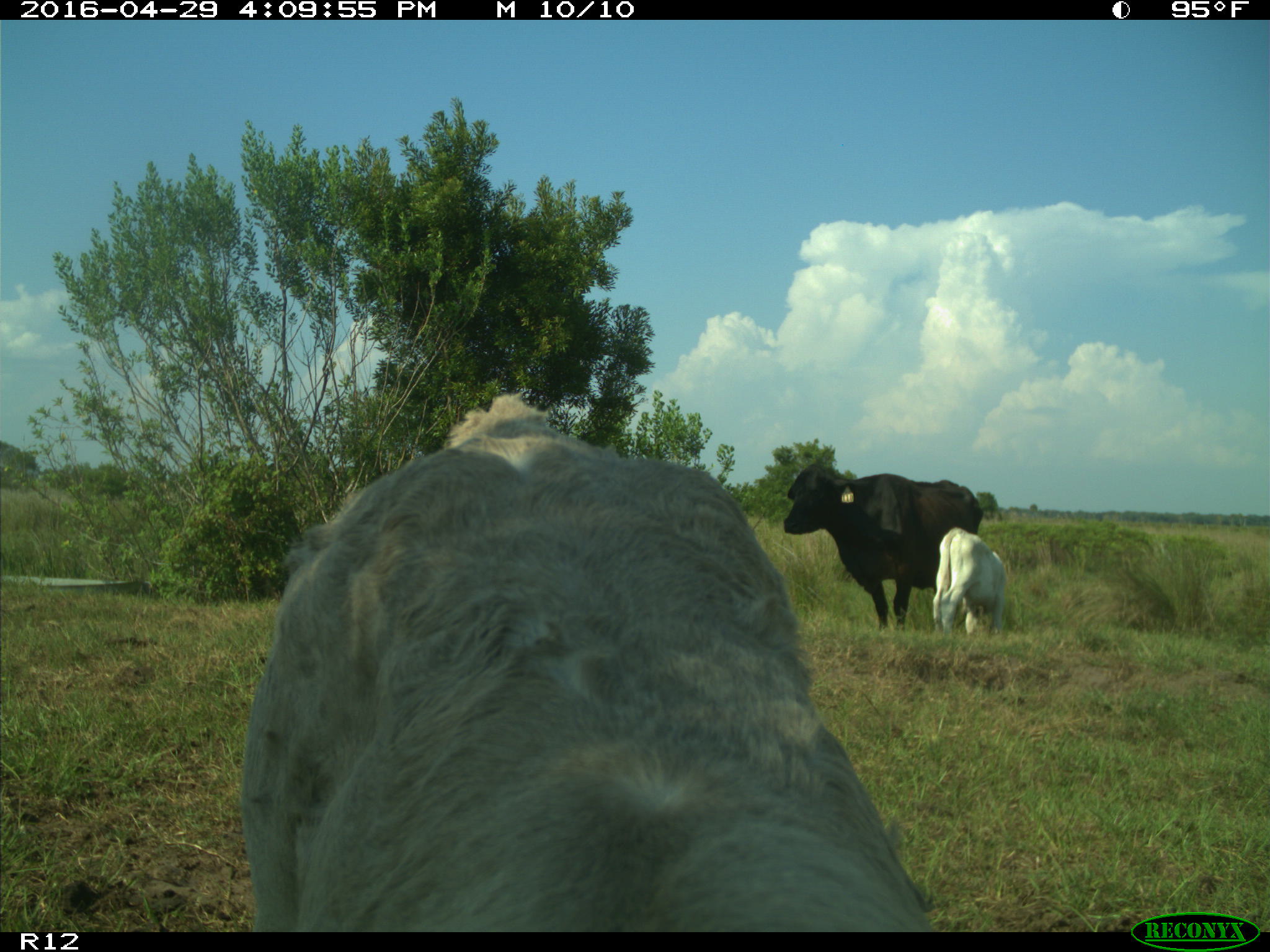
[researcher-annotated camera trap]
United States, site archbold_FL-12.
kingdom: Animalia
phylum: Chordata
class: Mammalia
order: Artiodactyla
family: Bovidae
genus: Bos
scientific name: Bos taurus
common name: domestic cow